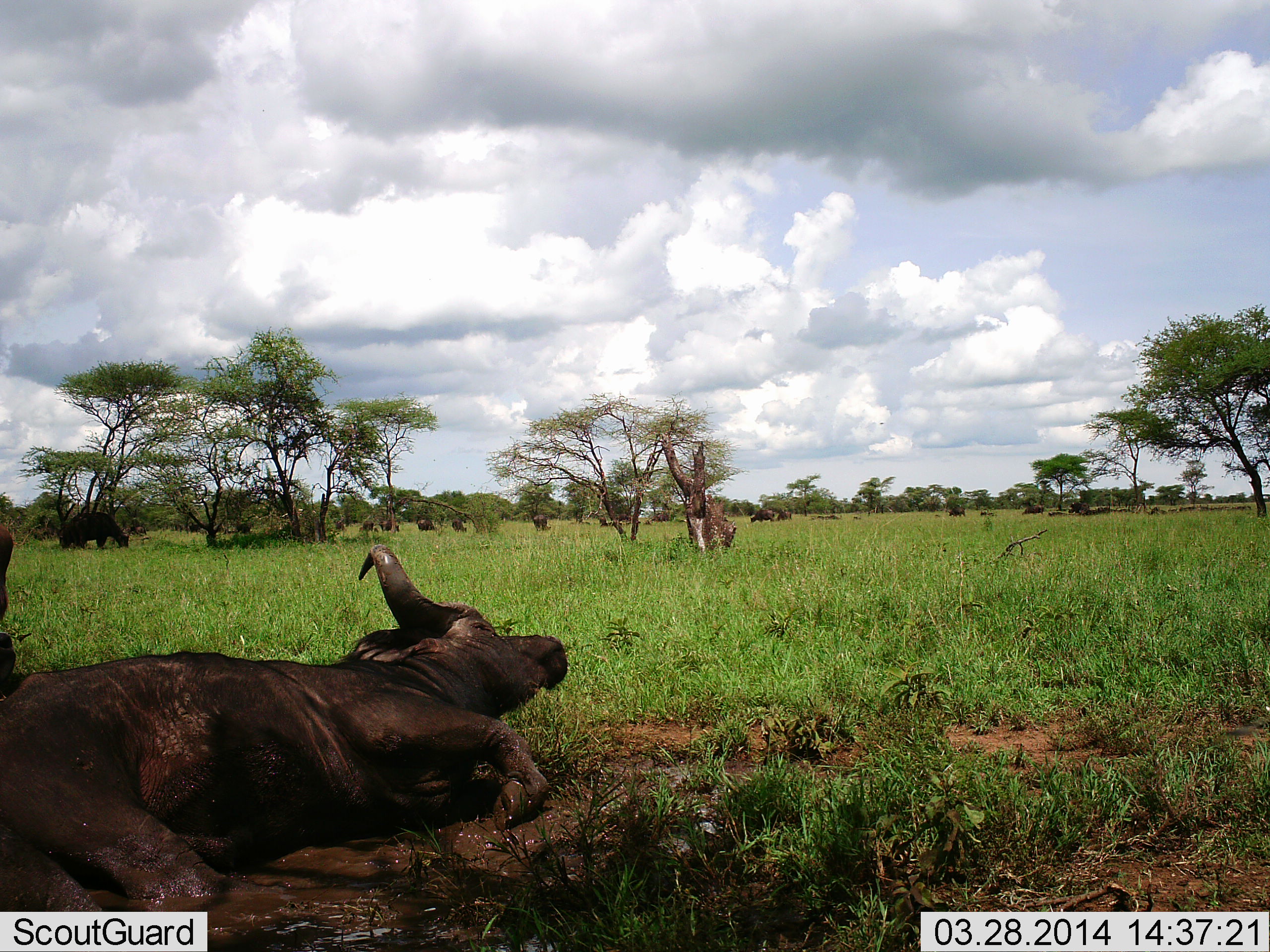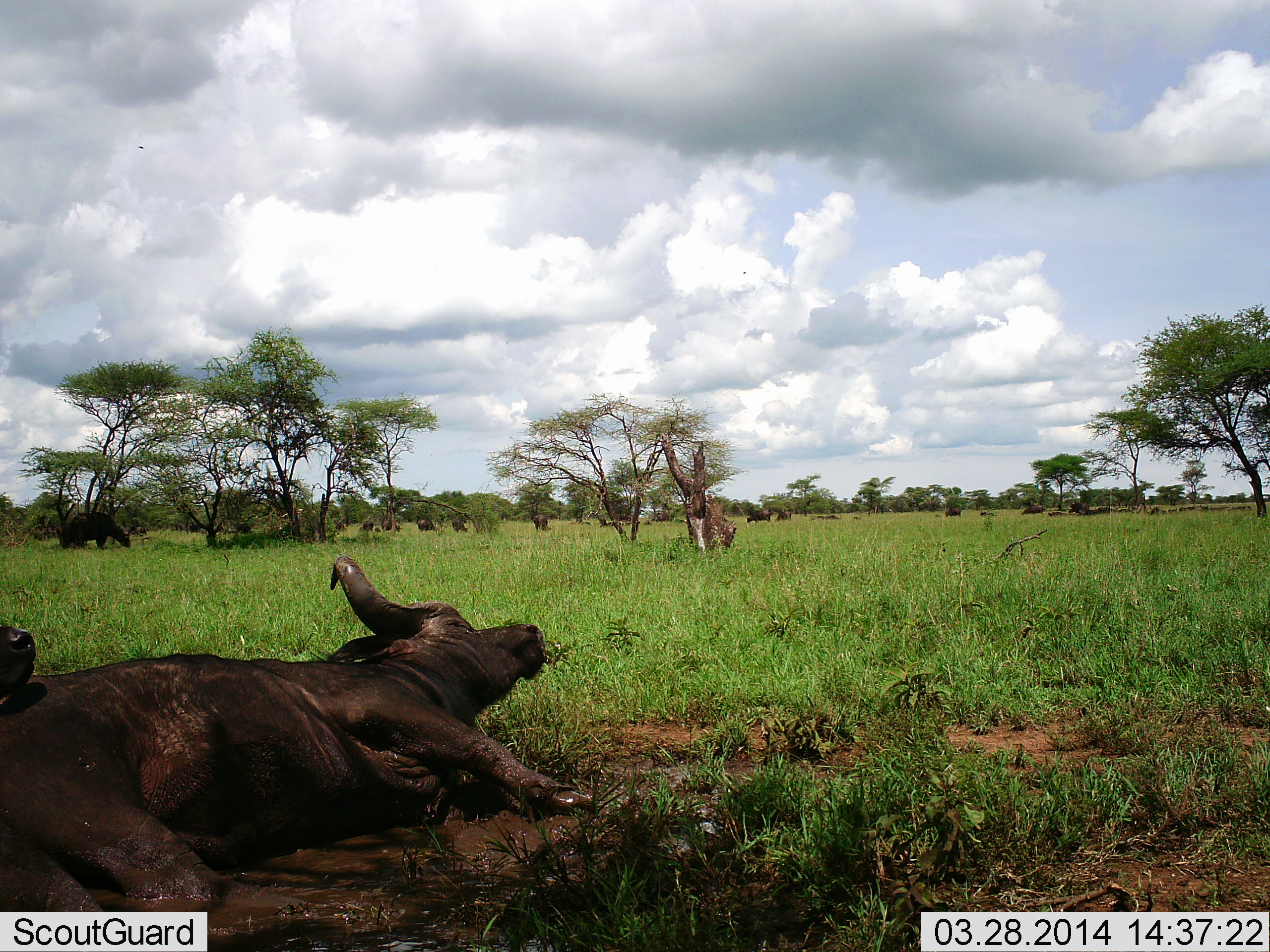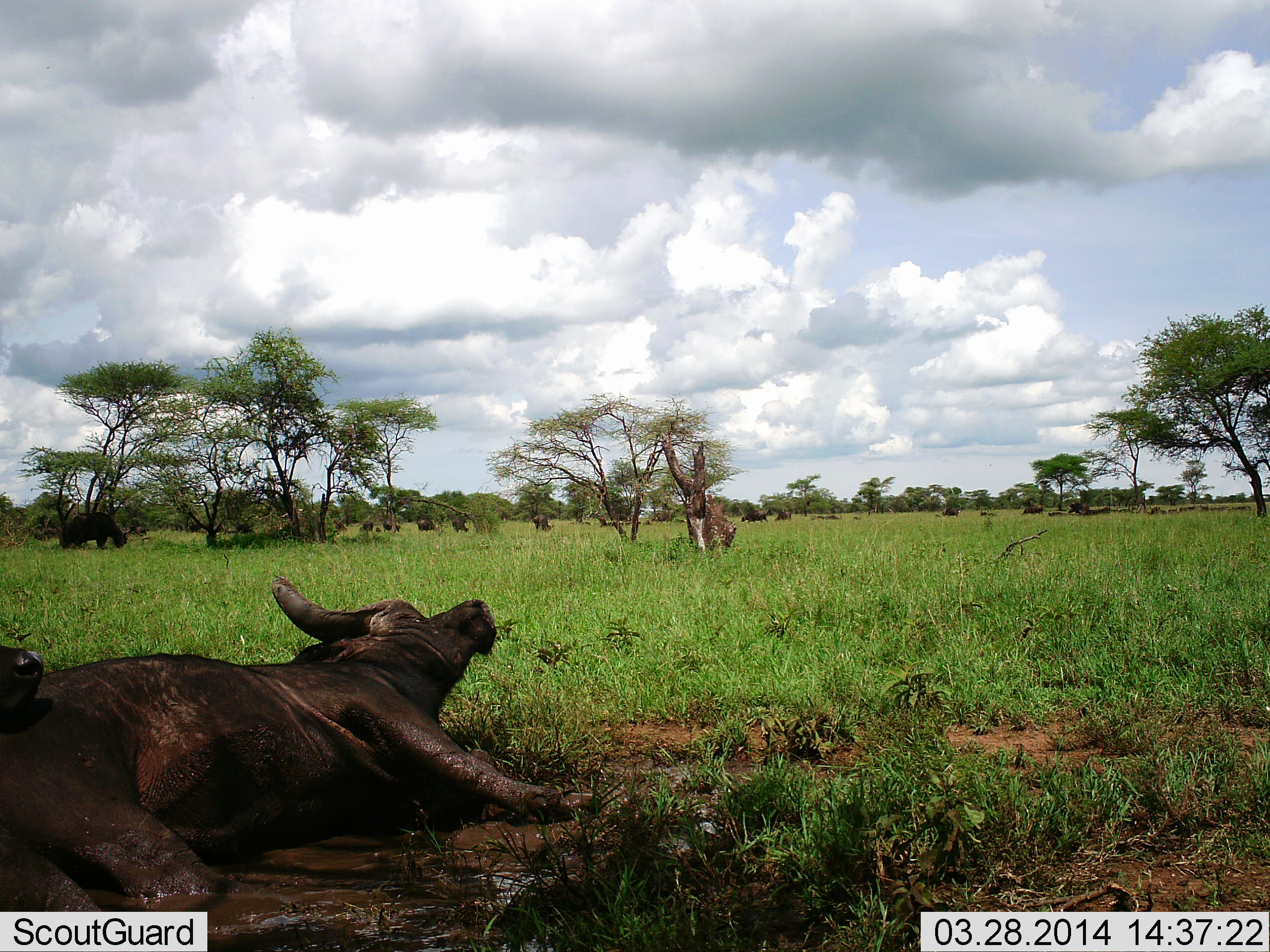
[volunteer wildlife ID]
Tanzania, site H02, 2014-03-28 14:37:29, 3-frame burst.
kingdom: Animalia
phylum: Chordata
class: Mammalia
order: Artiodactyla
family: Bovidae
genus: Syncerus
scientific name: Syncerus caffer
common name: cape buffalo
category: buffalo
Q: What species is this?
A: Buffalo (cape buffalo) (Syncerus caffer).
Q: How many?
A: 11-50.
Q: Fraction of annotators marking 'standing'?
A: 36%.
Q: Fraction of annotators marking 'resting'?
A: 91%.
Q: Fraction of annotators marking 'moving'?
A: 45%.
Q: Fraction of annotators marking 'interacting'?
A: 27%.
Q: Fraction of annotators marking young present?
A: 0%.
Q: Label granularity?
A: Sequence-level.